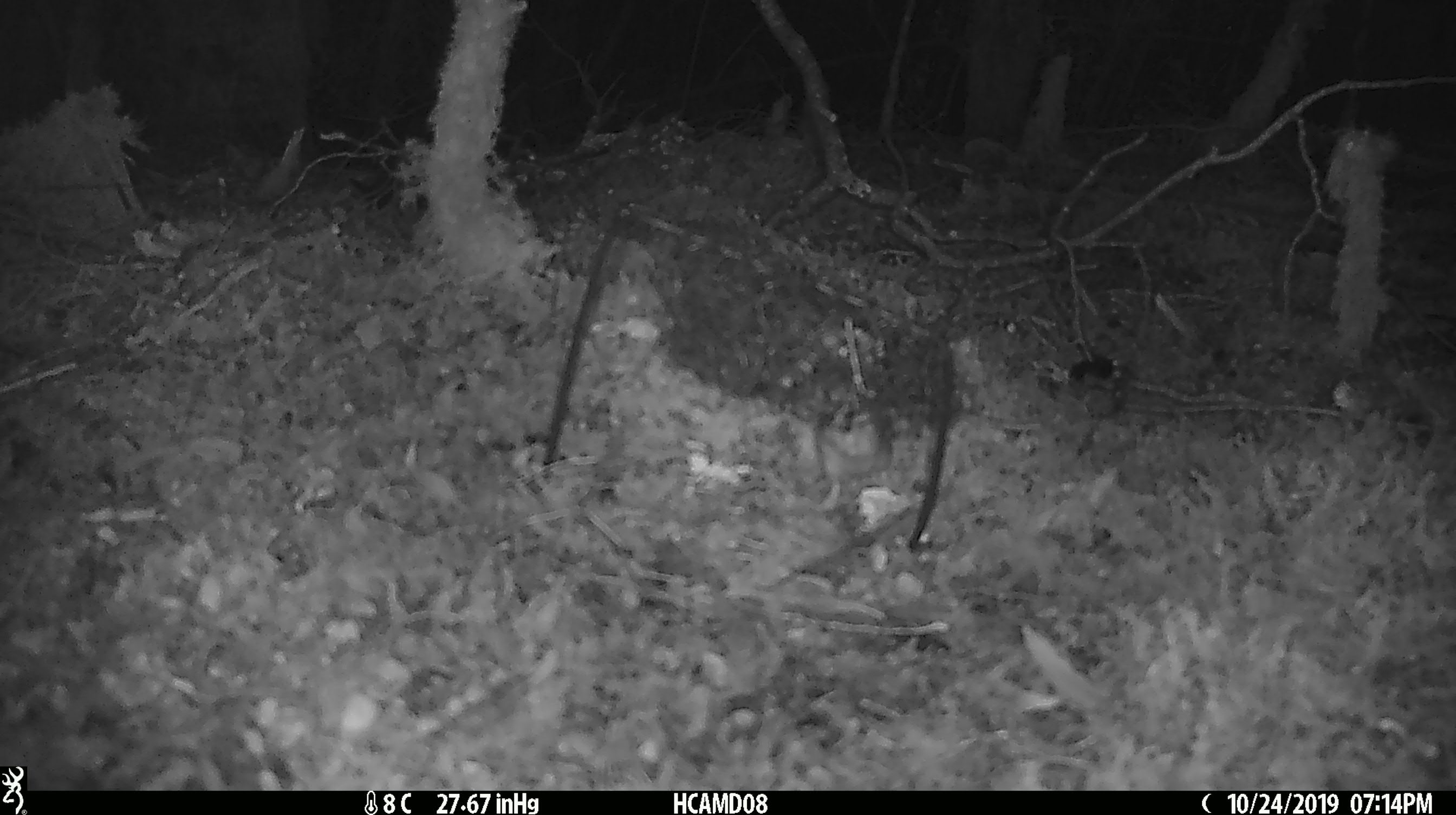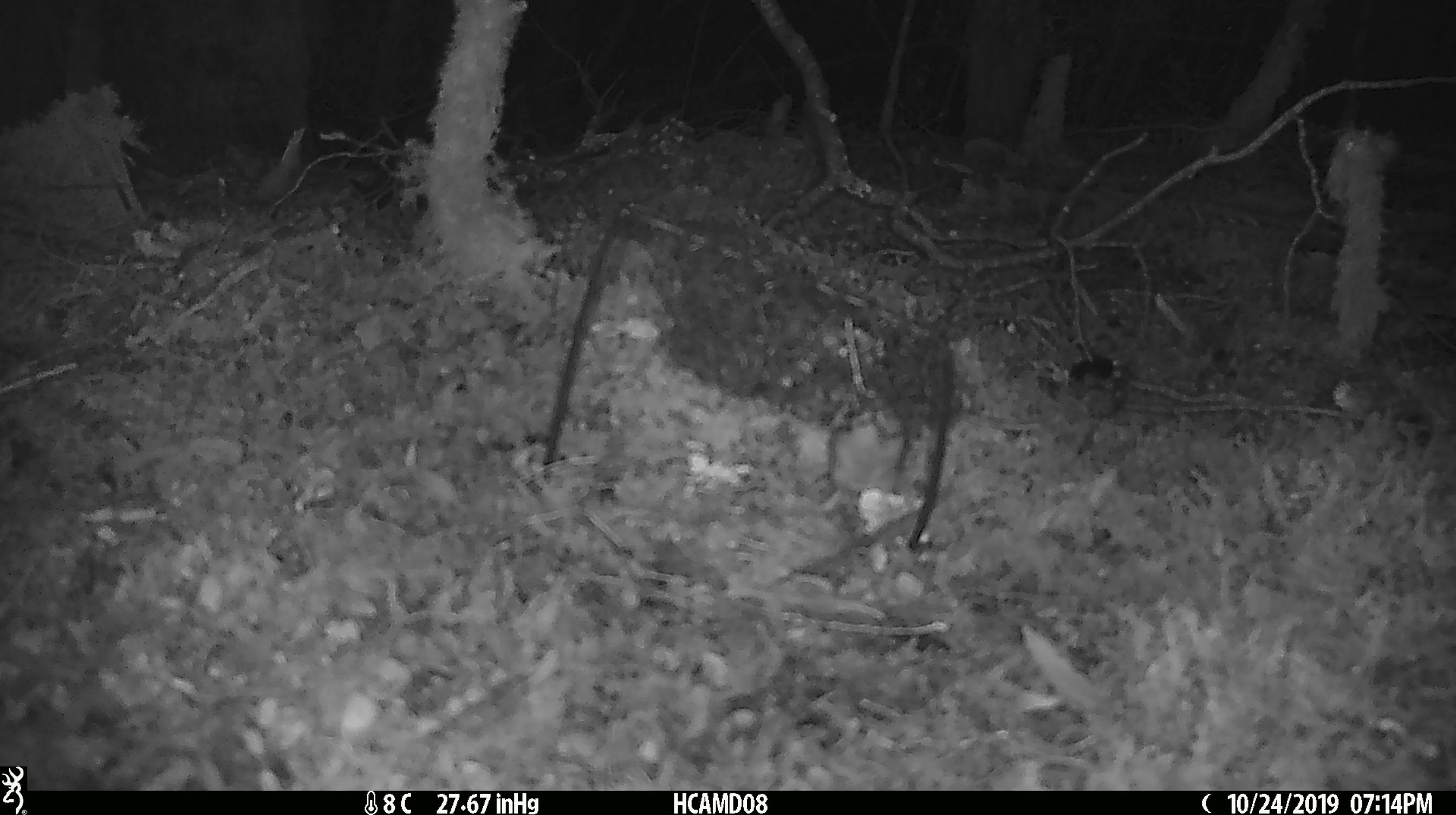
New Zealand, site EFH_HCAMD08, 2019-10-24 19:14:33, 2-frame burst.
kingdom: Animalia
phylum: Chordata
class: Mammalia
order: Rodentia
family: Muridae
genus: Mus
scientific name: Mus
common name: mouse